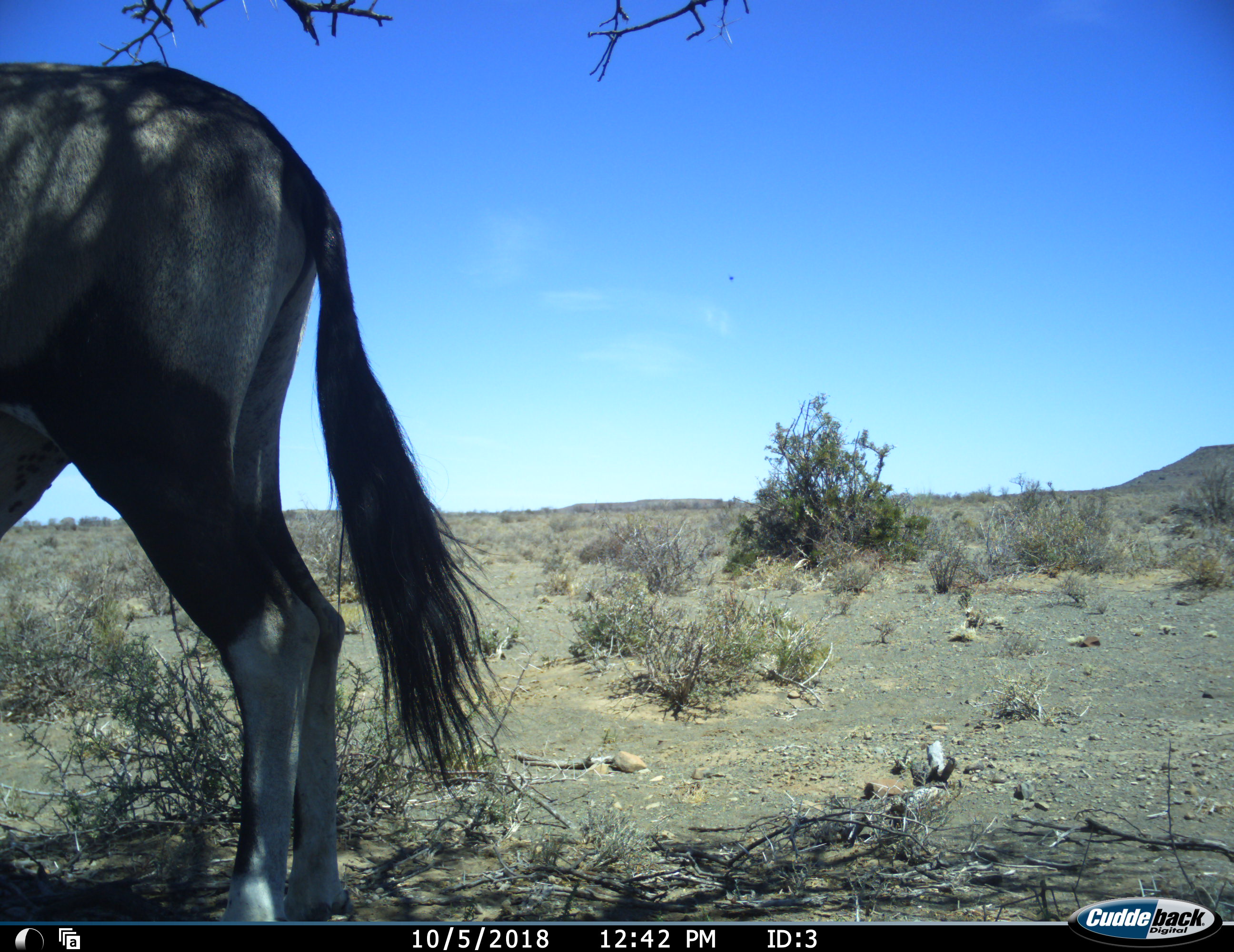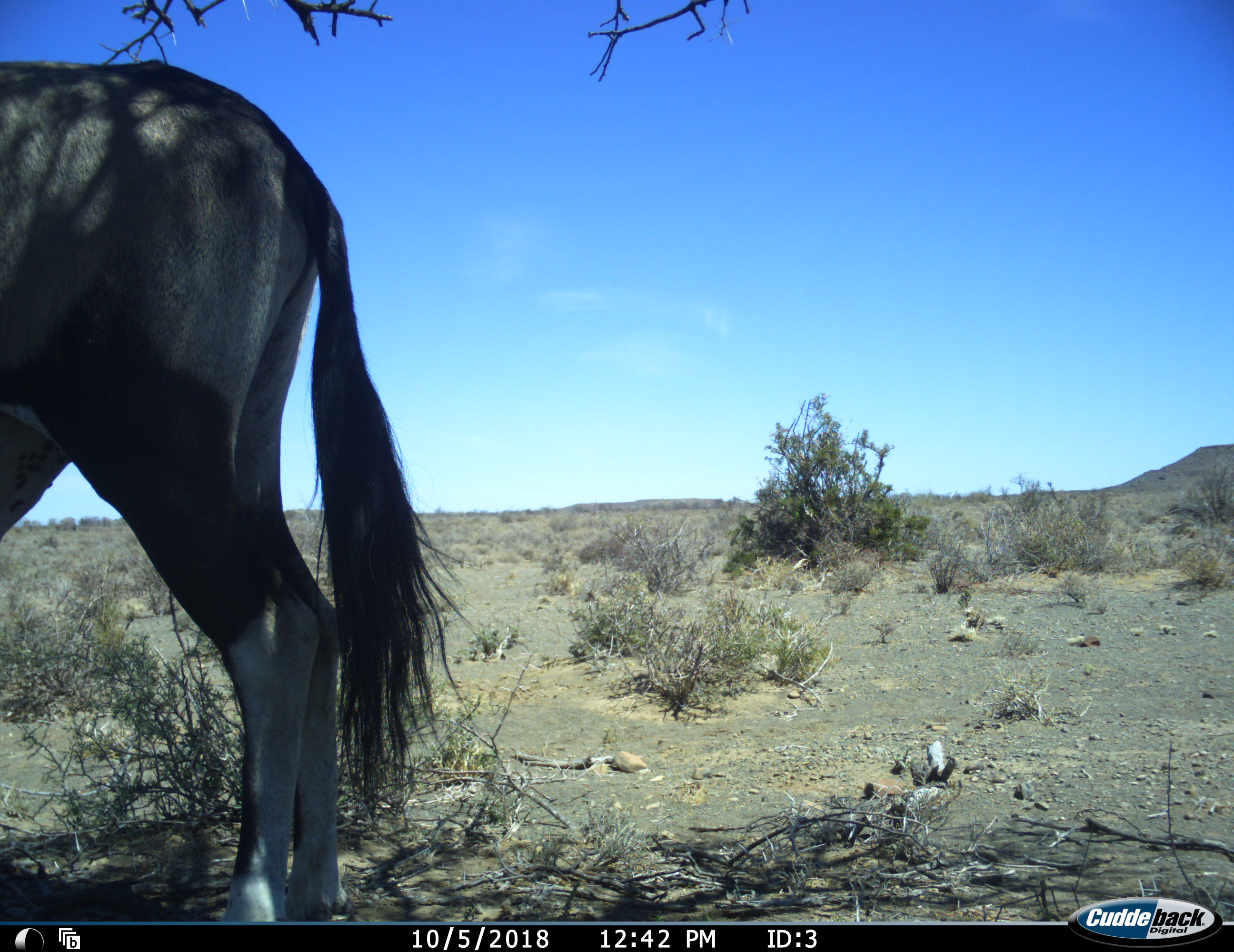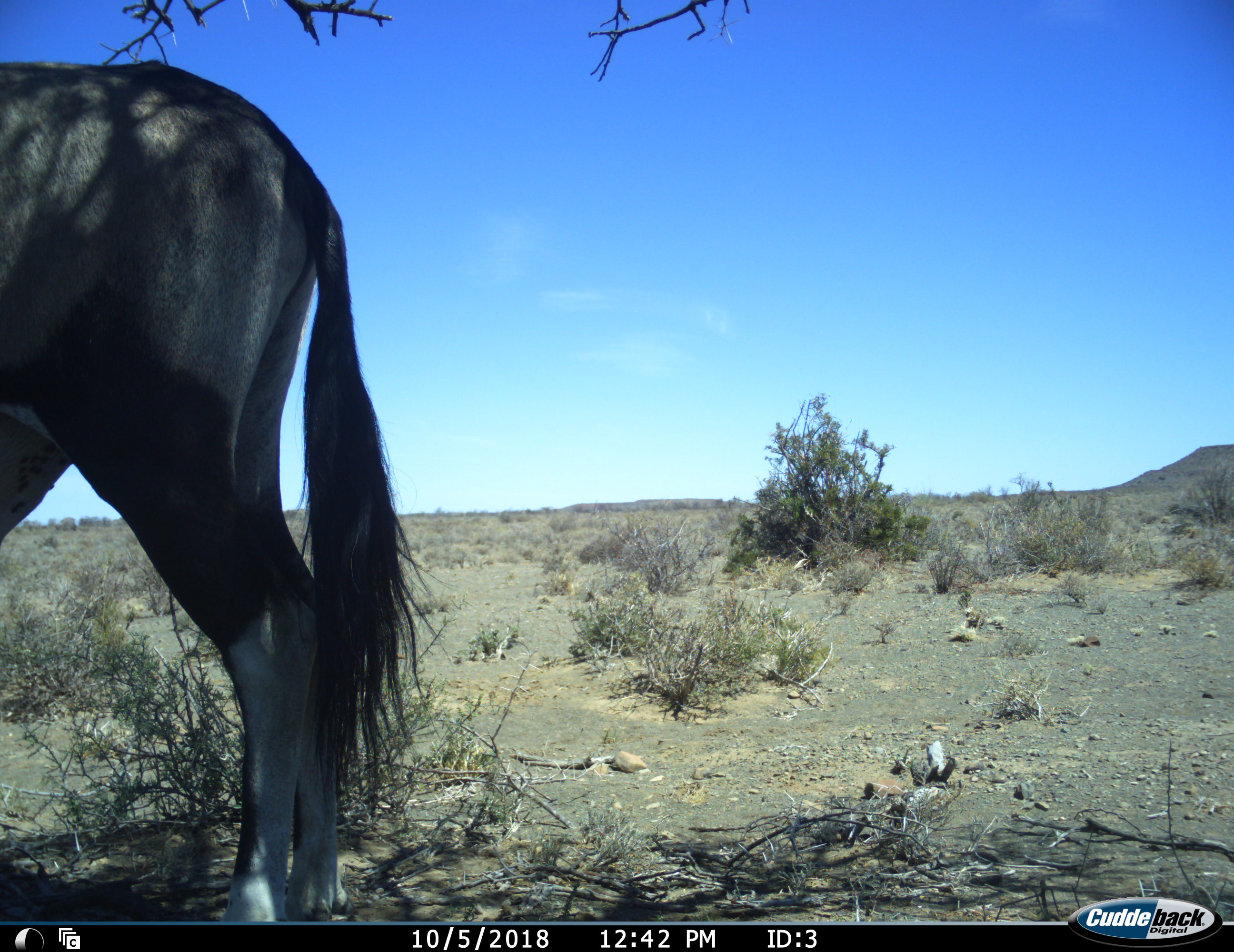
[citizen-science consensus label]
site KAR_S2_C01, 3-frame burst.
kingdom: Animalia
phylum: Chordata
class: Mammalia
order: Artiodactyla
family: Bovidae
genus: Oryx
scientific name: Oryx gazella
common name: gemsbok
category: oryx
Oryx (gemsbok) (Oryx gazella), count 1. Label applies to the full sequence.